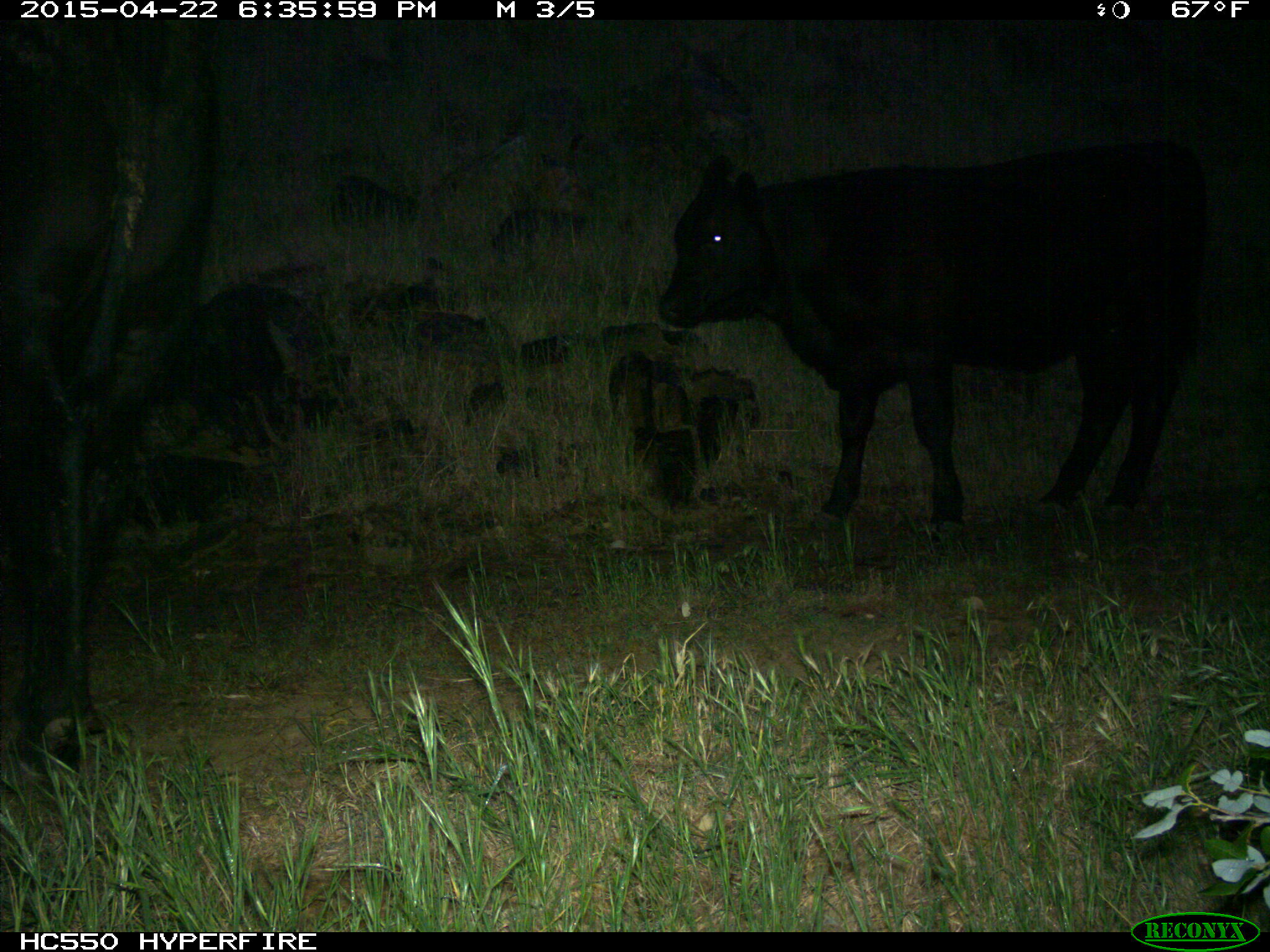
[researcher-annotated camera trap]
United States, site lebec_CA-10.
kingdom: Animalia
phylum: Chordata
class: Mammalia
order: Artiodactyla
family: Bovidae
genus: Bos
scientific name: Bos taurus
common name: domestic cow